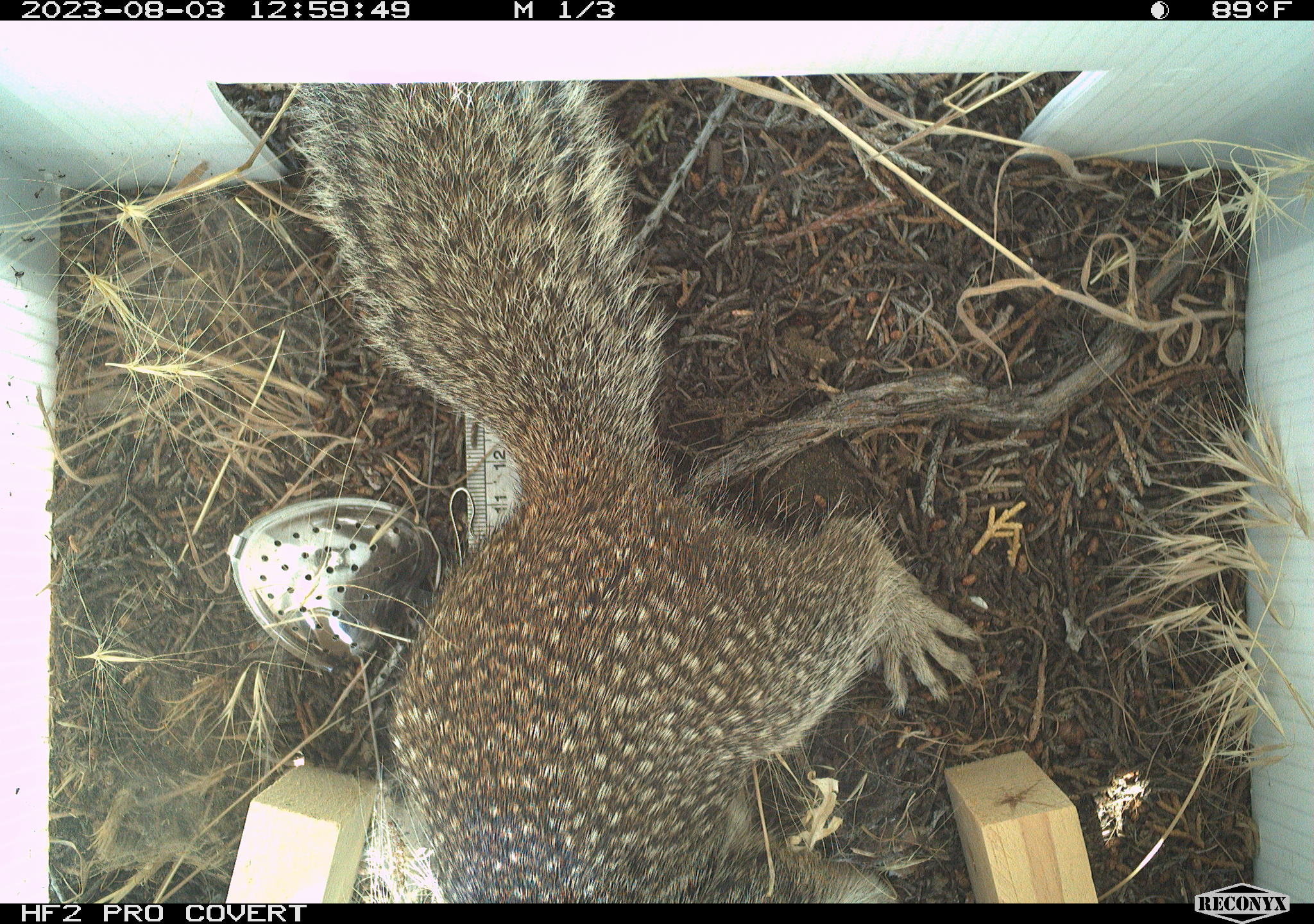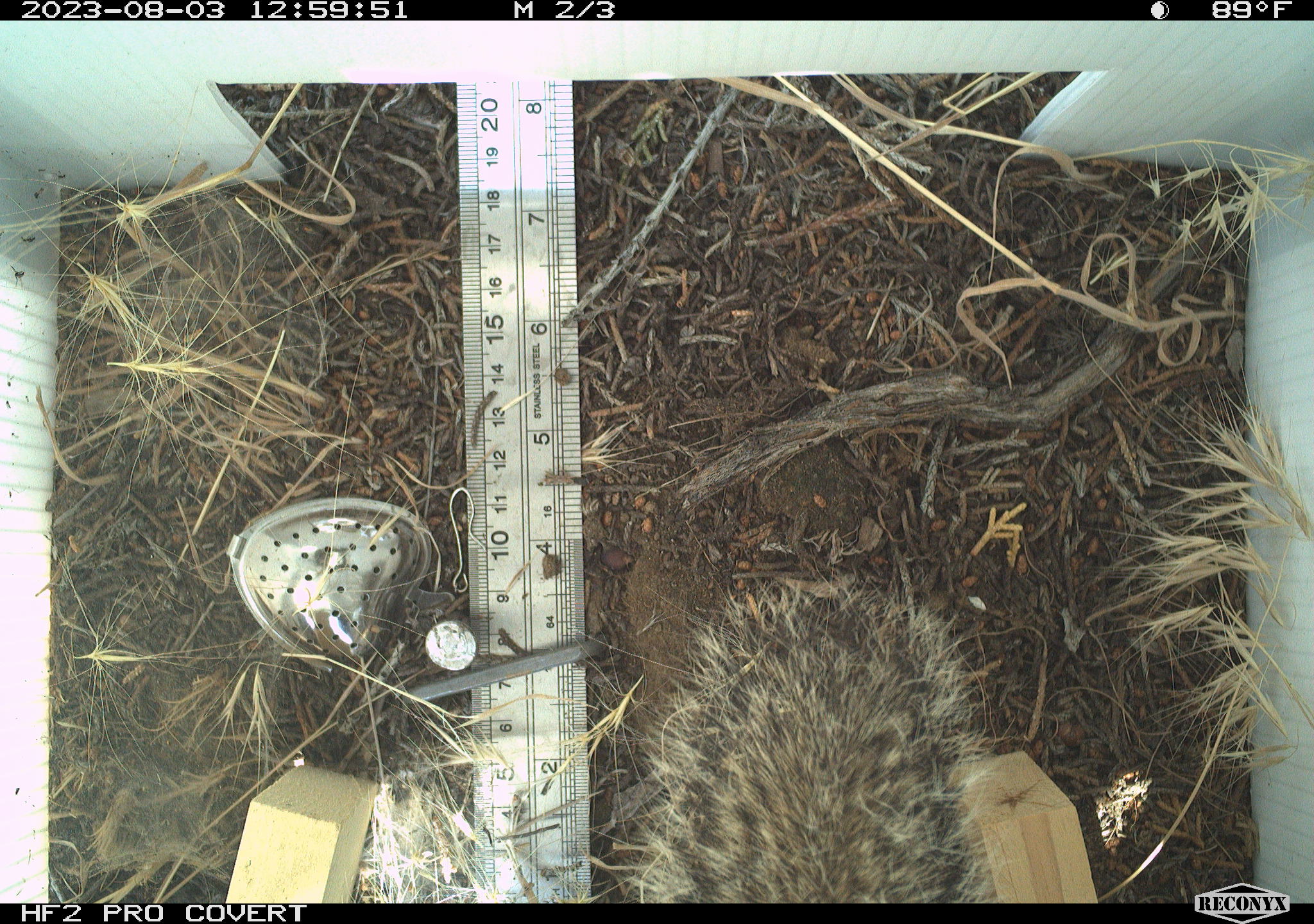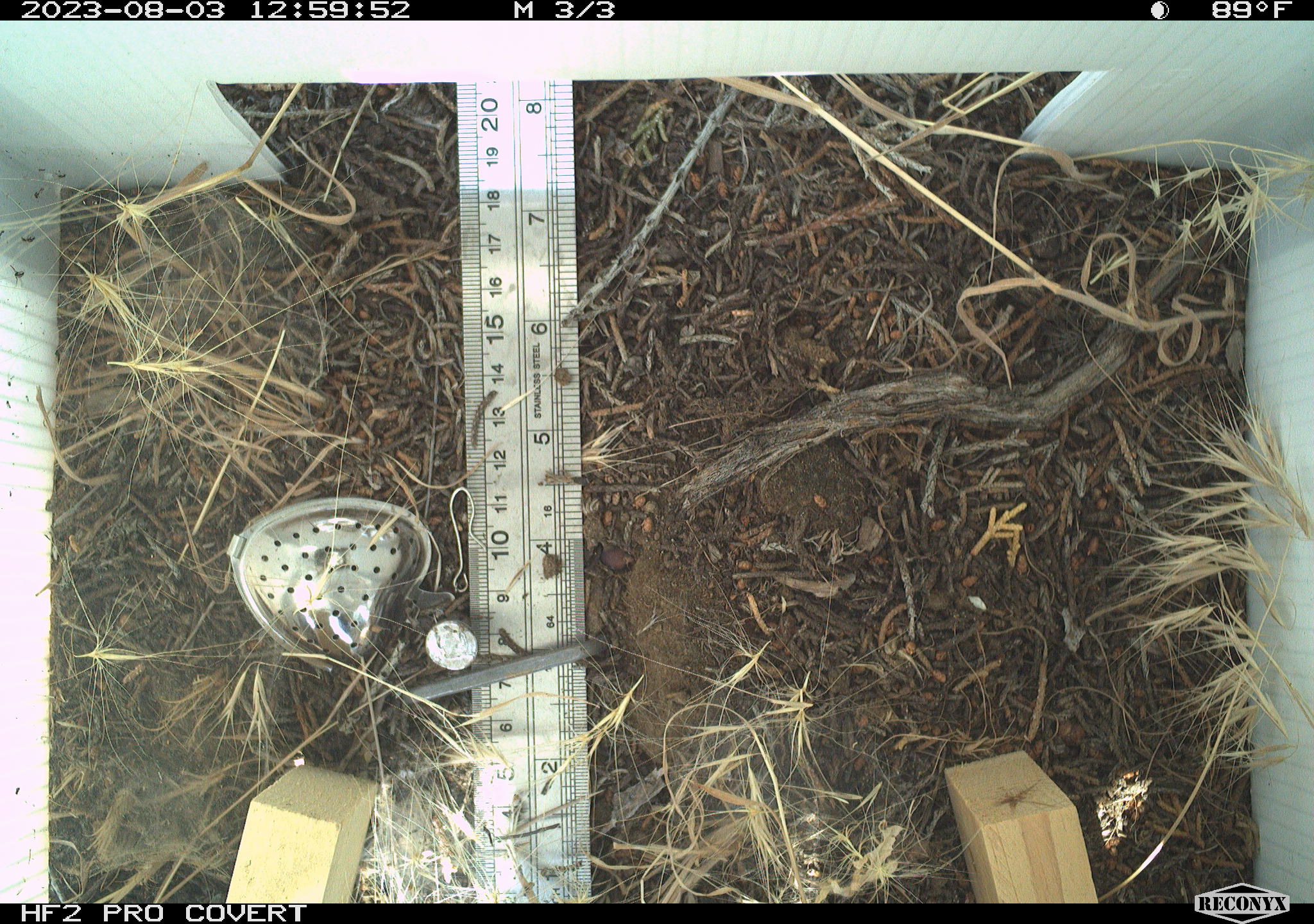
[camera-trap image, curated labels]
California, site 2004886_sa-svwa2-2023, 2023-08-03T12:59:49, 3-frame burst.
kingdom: Animalia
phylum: Chordata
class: Mammalia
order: Rodentia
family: Sciuridae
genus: Otospermophilus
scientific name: Otospermophilus beecheyi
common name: california ground squirrel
California ground squirrel (Otospermophilus beecheyi).